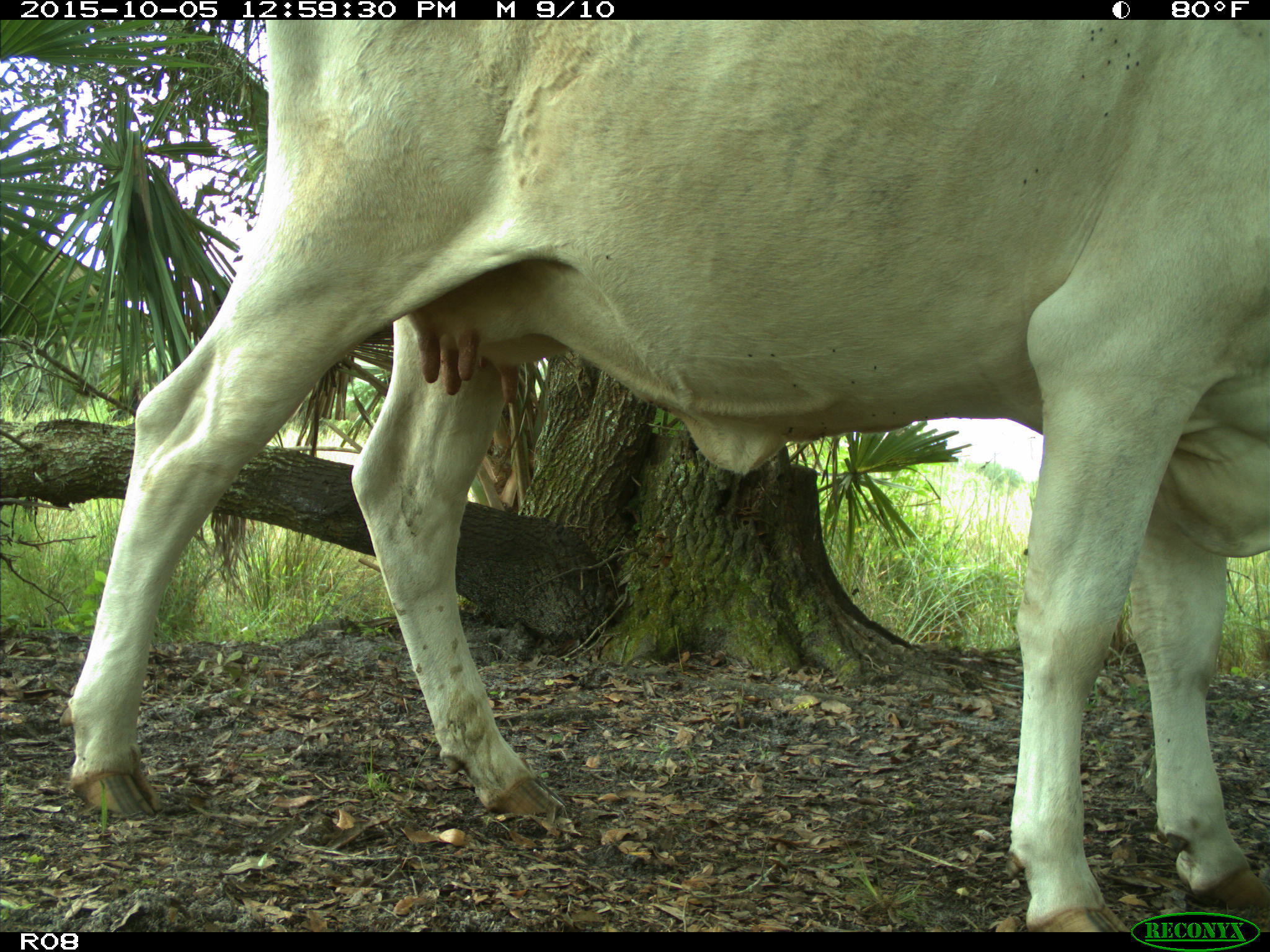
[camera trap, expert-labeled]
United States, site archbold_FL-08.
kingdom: Animalia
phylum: Chordata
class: Mammalia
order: Artiodactyla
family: Bovidae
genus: Bos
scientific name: Bos taurus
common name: domestic cow